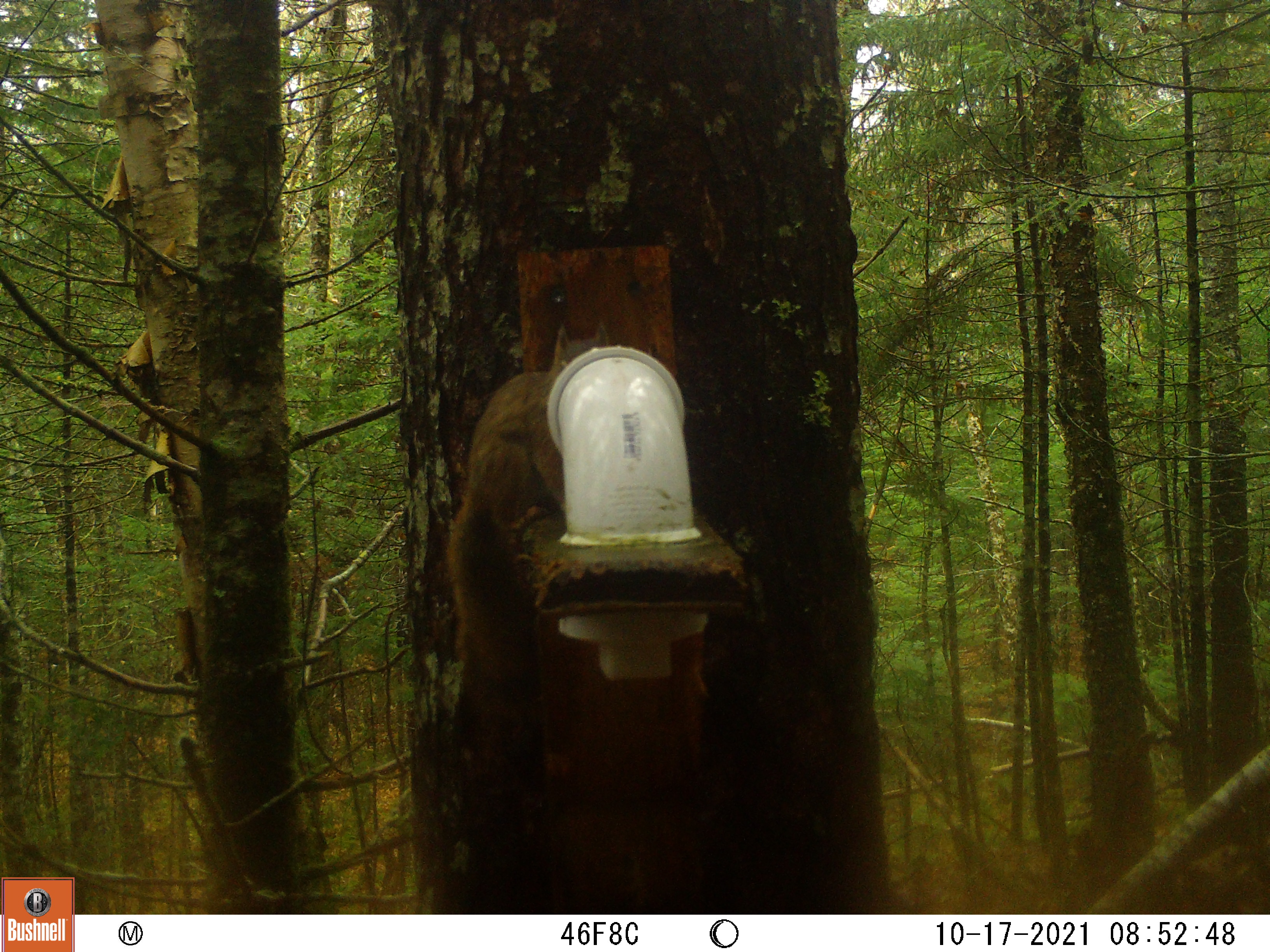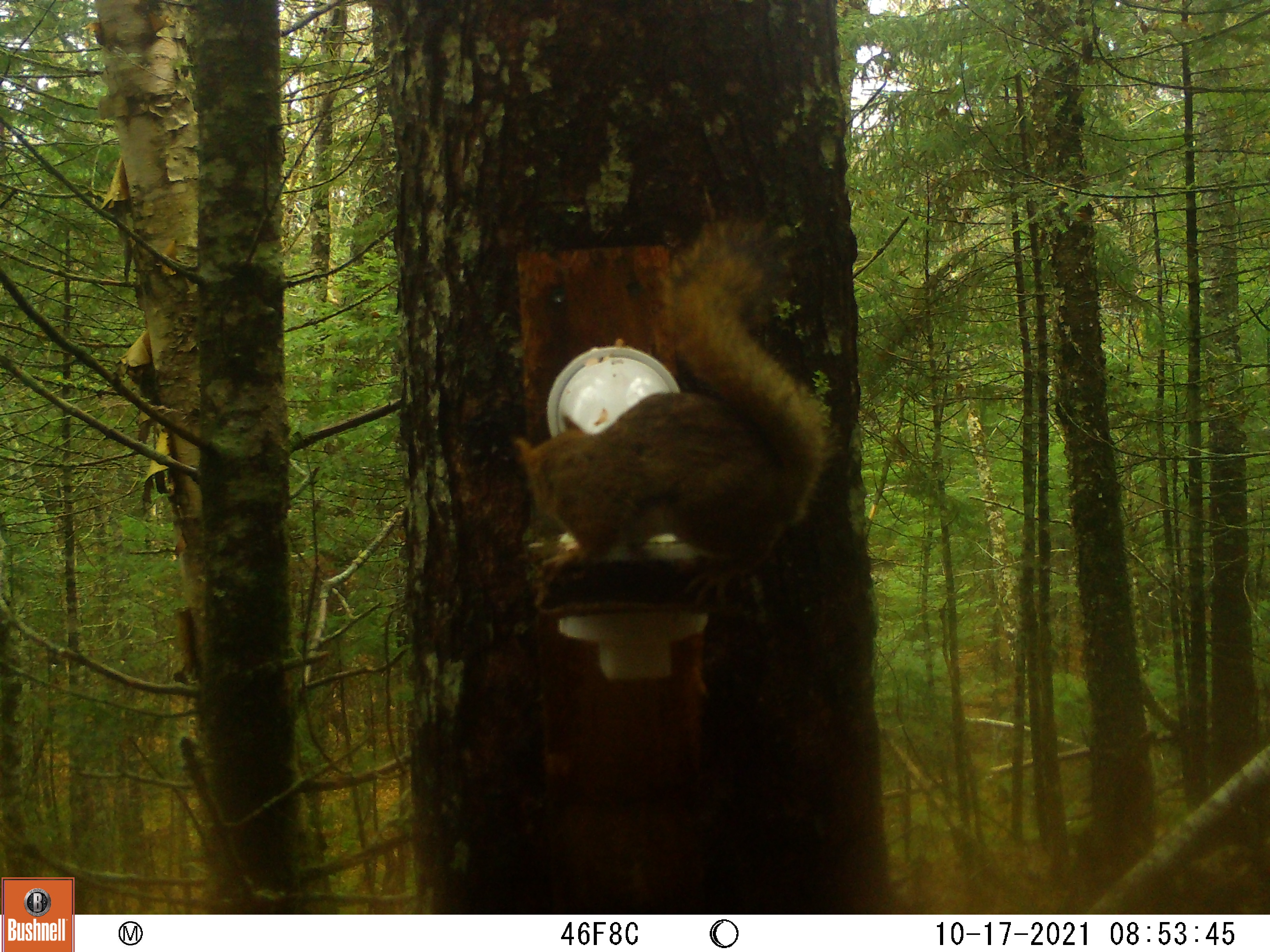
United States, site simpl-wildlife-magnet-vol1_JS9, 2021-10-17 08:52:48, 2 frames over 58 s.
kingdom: Animalia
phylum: Chordata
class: Mammalia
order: Rodentia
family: Sciuridae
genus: Tamiasciurus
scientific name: Tamiasciurus hudsonicus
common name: red squirrel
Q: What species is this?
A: Red squirrel (Tamiasciurus hudsonicus).